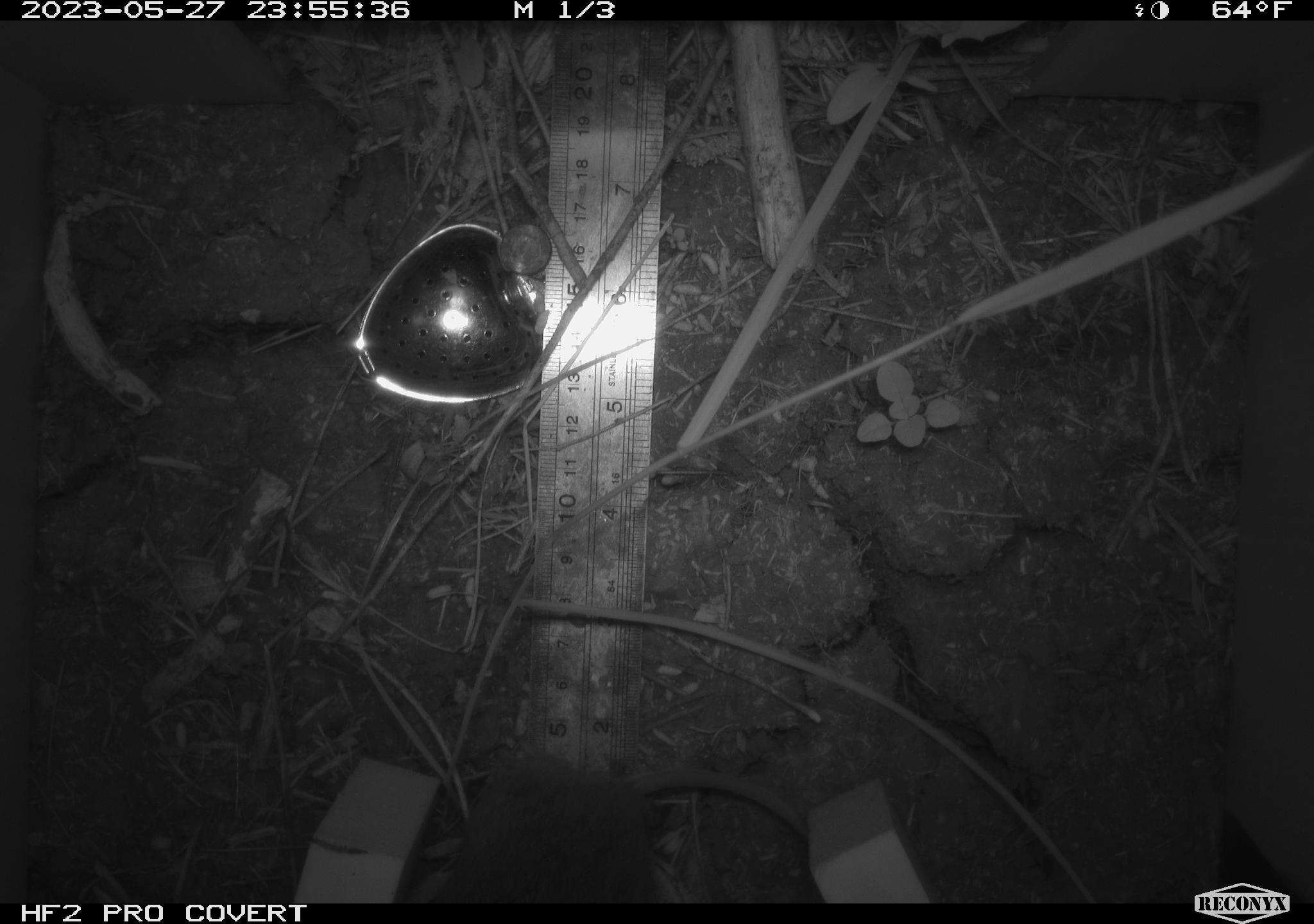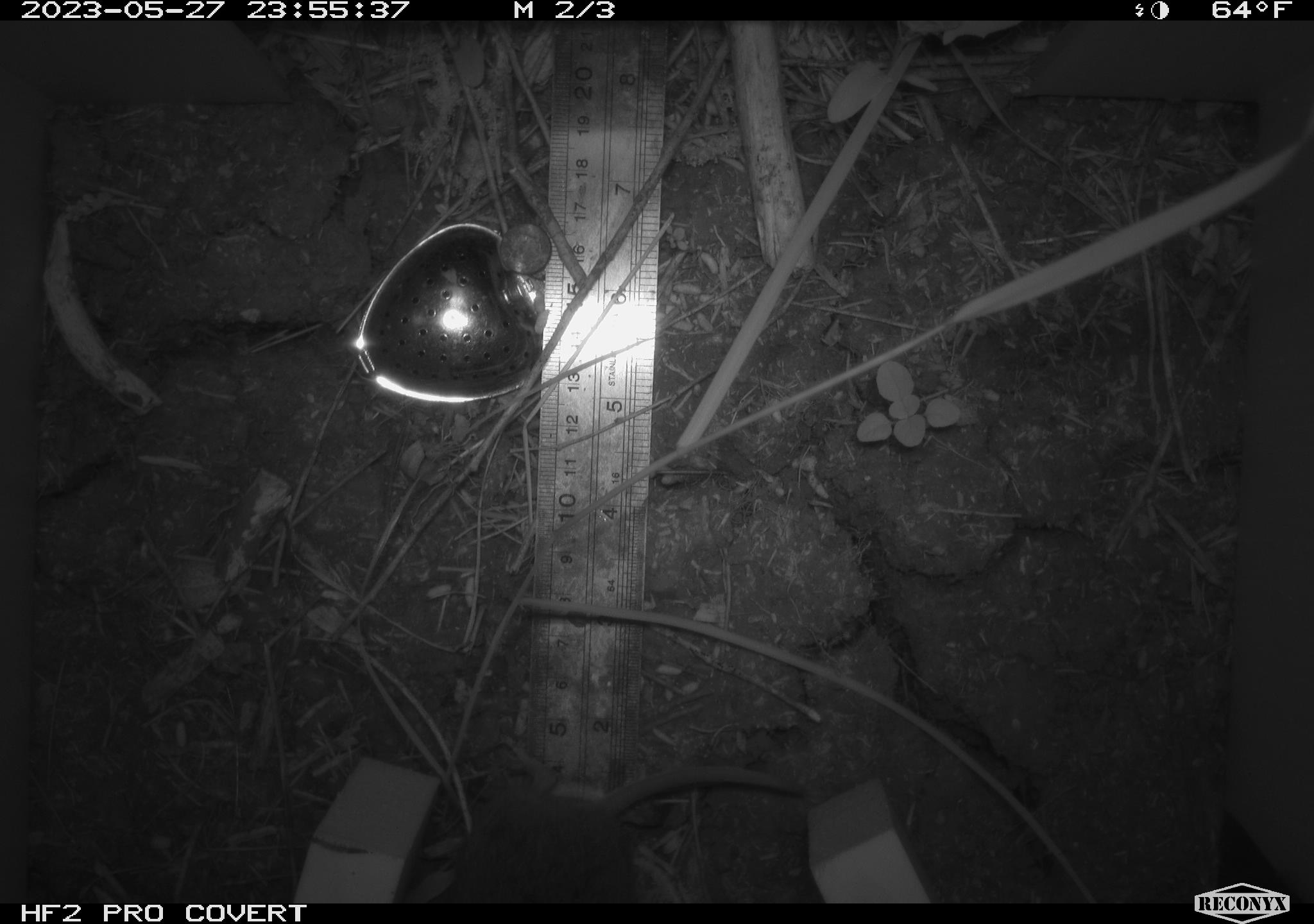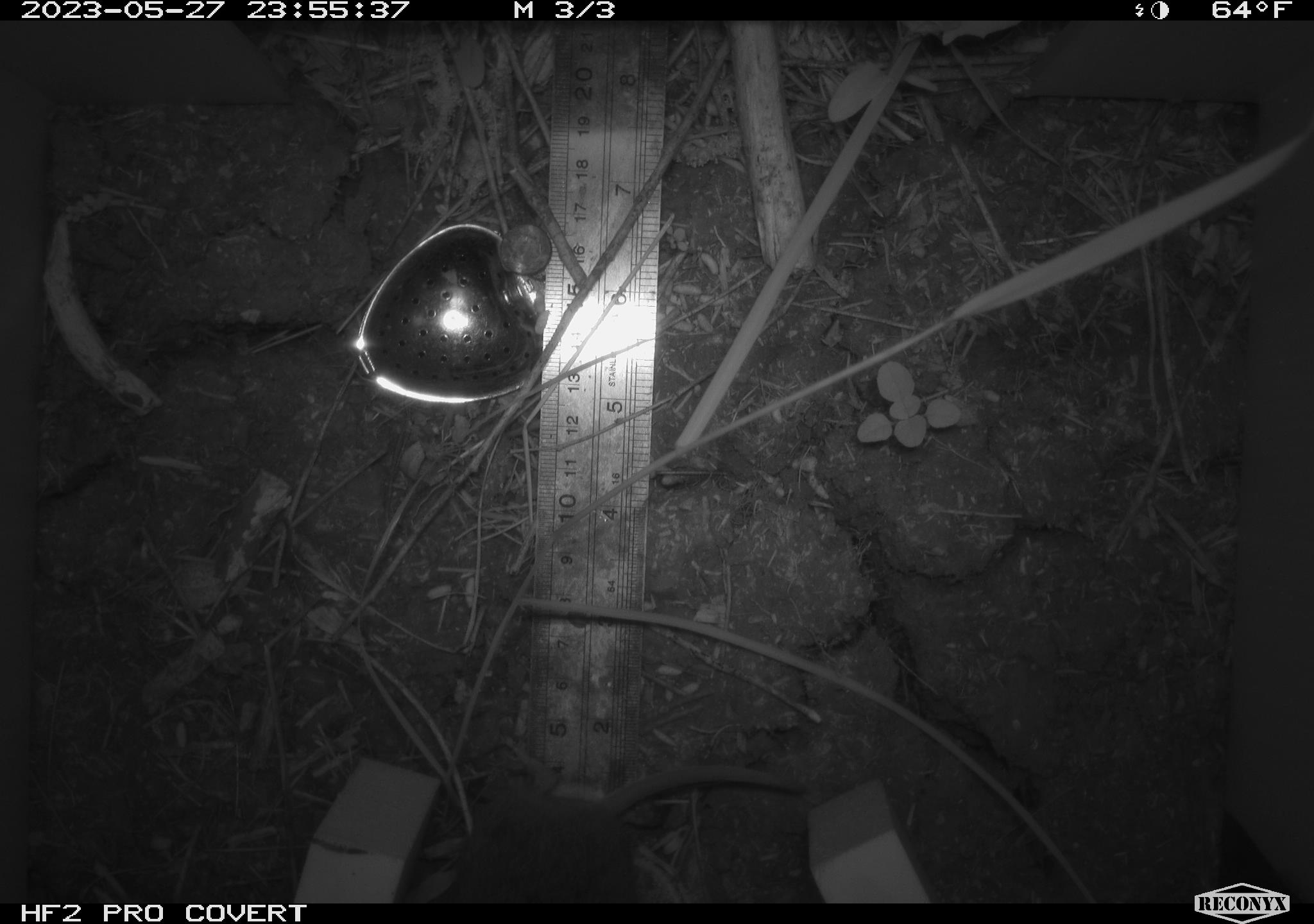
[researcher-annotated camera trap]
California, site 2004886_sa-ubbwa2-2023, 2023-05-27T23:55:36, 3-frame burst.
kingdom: Animalia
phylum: Chordata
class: Mammalia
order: Rodentia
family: Cricetidae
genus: Microtus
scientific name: Microtus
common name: meadow vole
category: microtus species